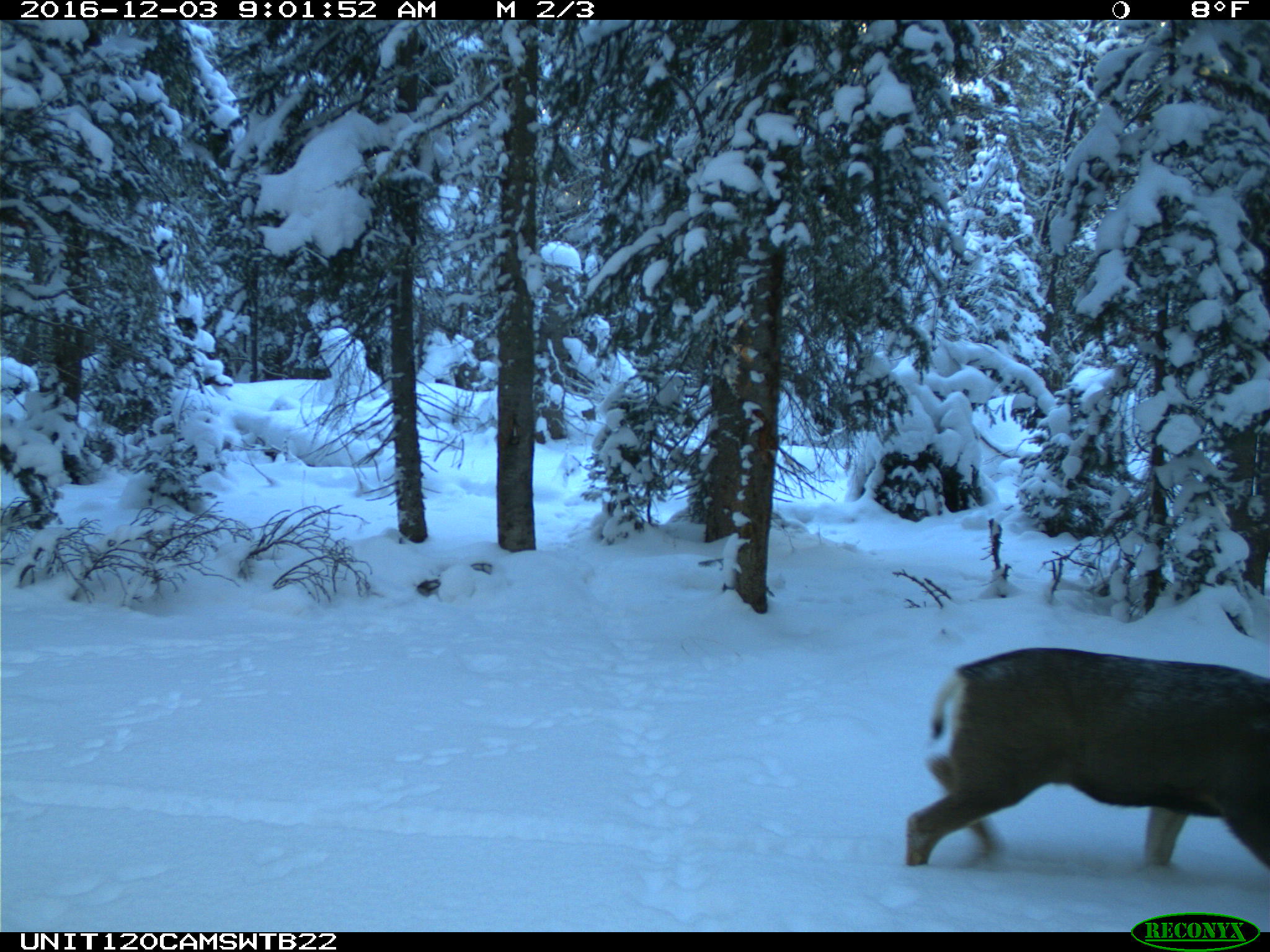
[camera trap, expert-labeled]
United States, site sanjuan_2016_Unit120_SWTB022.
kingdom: Animalia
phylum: Chordata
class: Mammalia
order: Artiodactyla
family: Cervidae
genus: Odocoileus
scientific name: Odocoileus hemionus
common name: mule deer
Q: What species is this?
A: Odocoileus hemionus (mule deer).